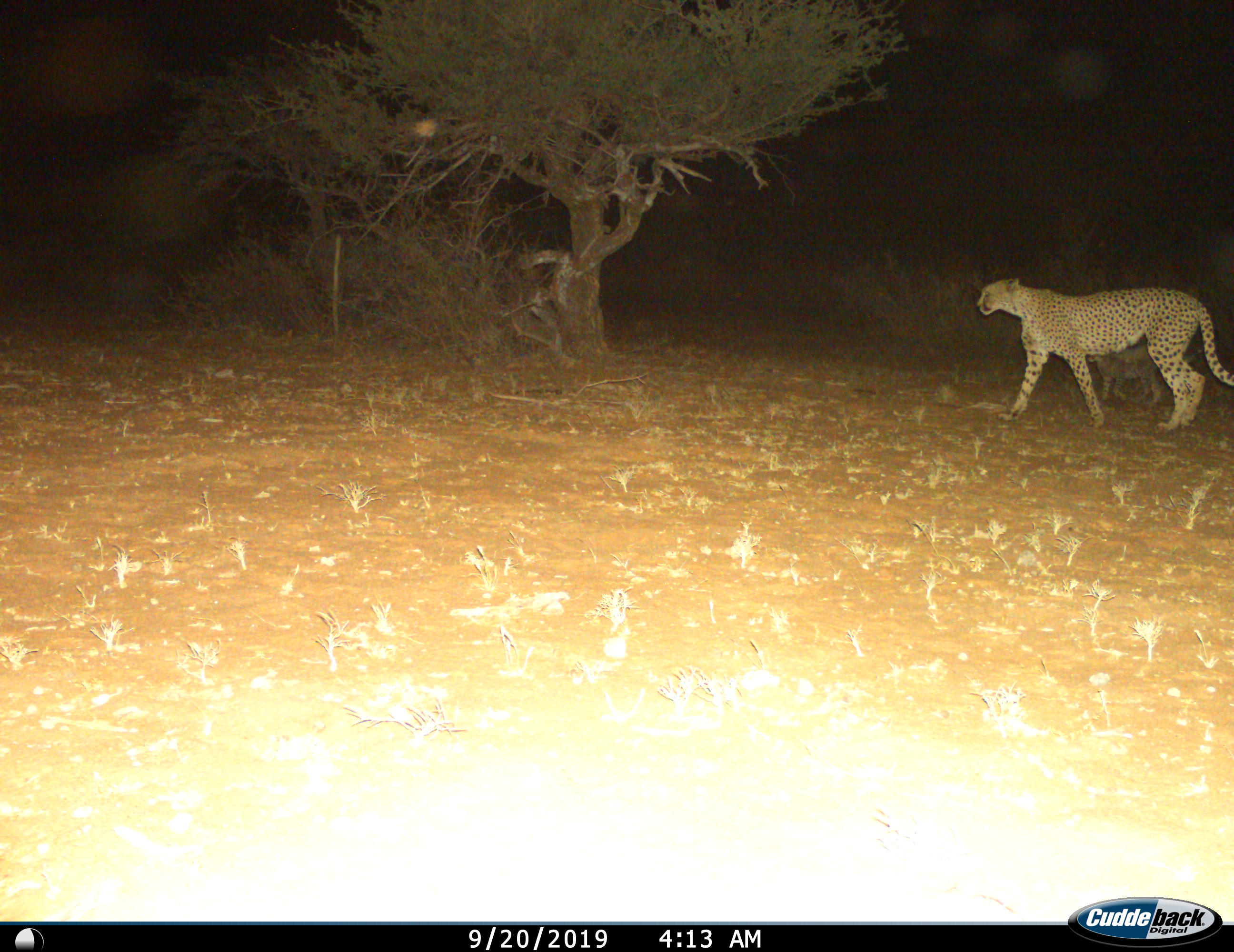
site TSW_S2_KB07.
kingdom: Animalia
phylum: Chordata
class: Mammalia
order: Carnivora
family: Felidae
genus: Acinonyx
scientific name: Acinonyx jubatus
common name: cheetah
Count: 1.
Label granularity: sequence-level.